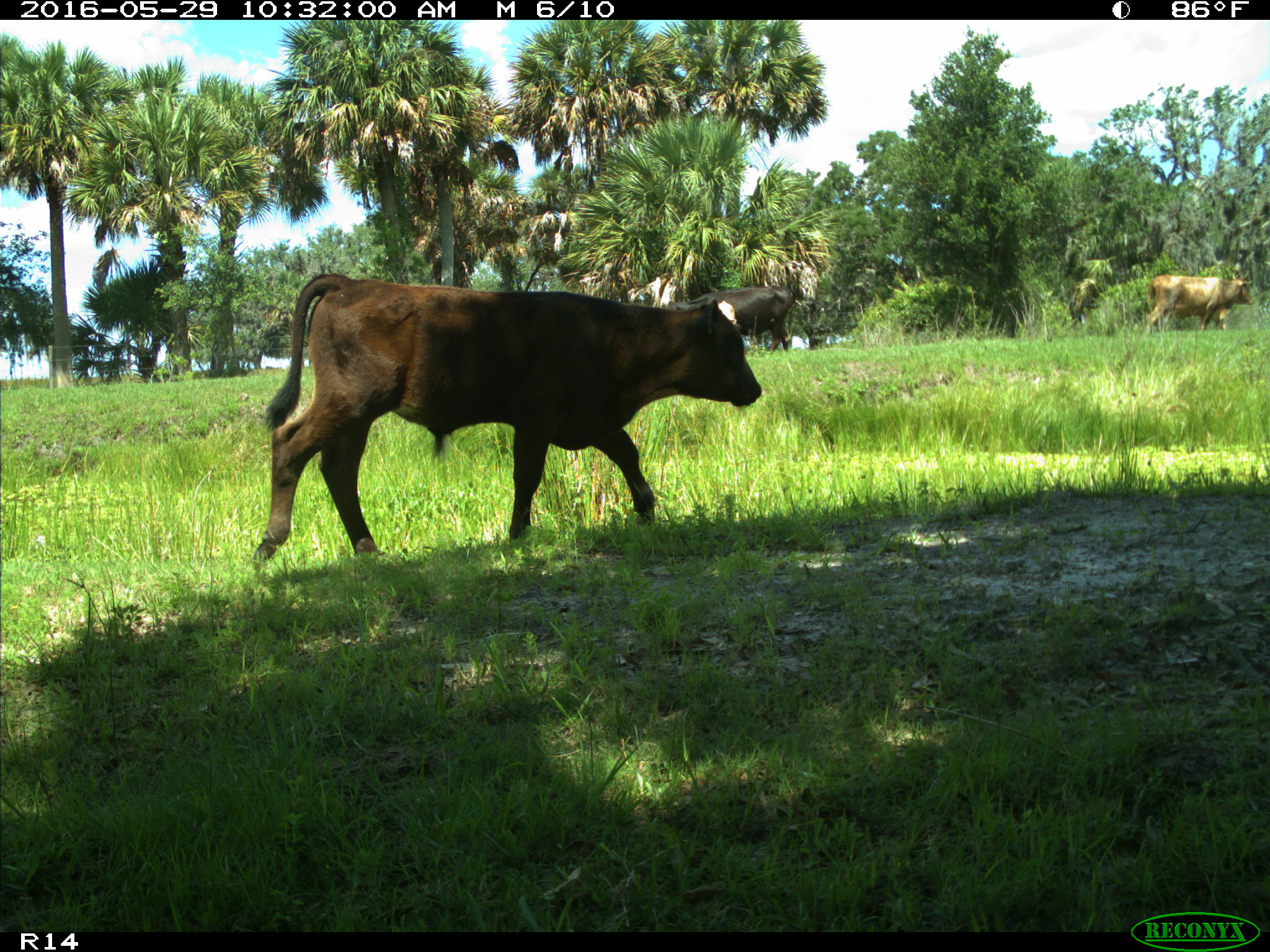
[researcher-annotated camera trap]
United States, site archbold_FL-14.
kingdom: Animalia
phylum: Chordata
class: Mammalia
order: Artiodactyla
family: Bovidae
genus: Bos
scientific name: Bos taurus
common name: domestic cow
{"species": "Bos taurus (domestic cow)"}